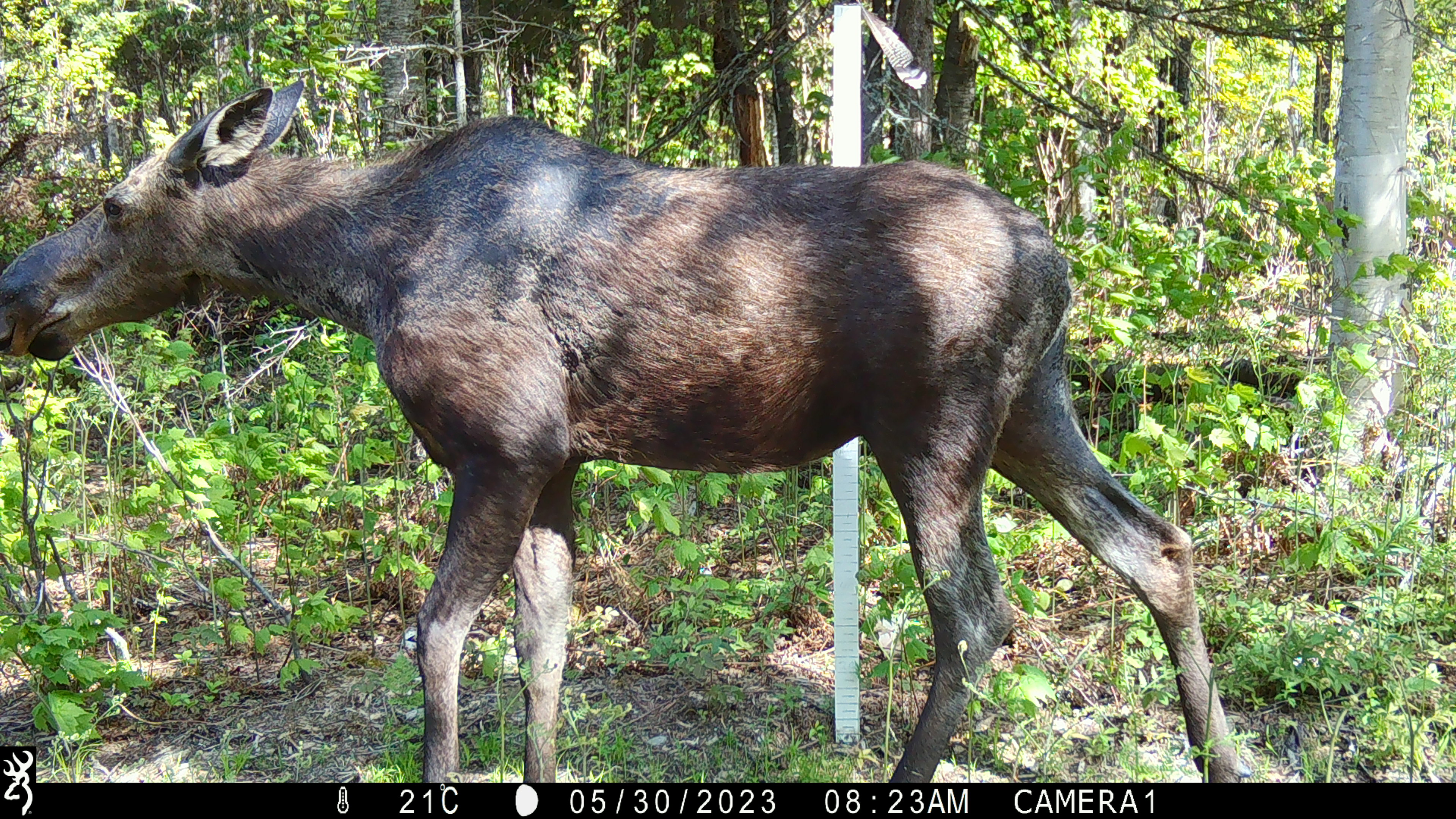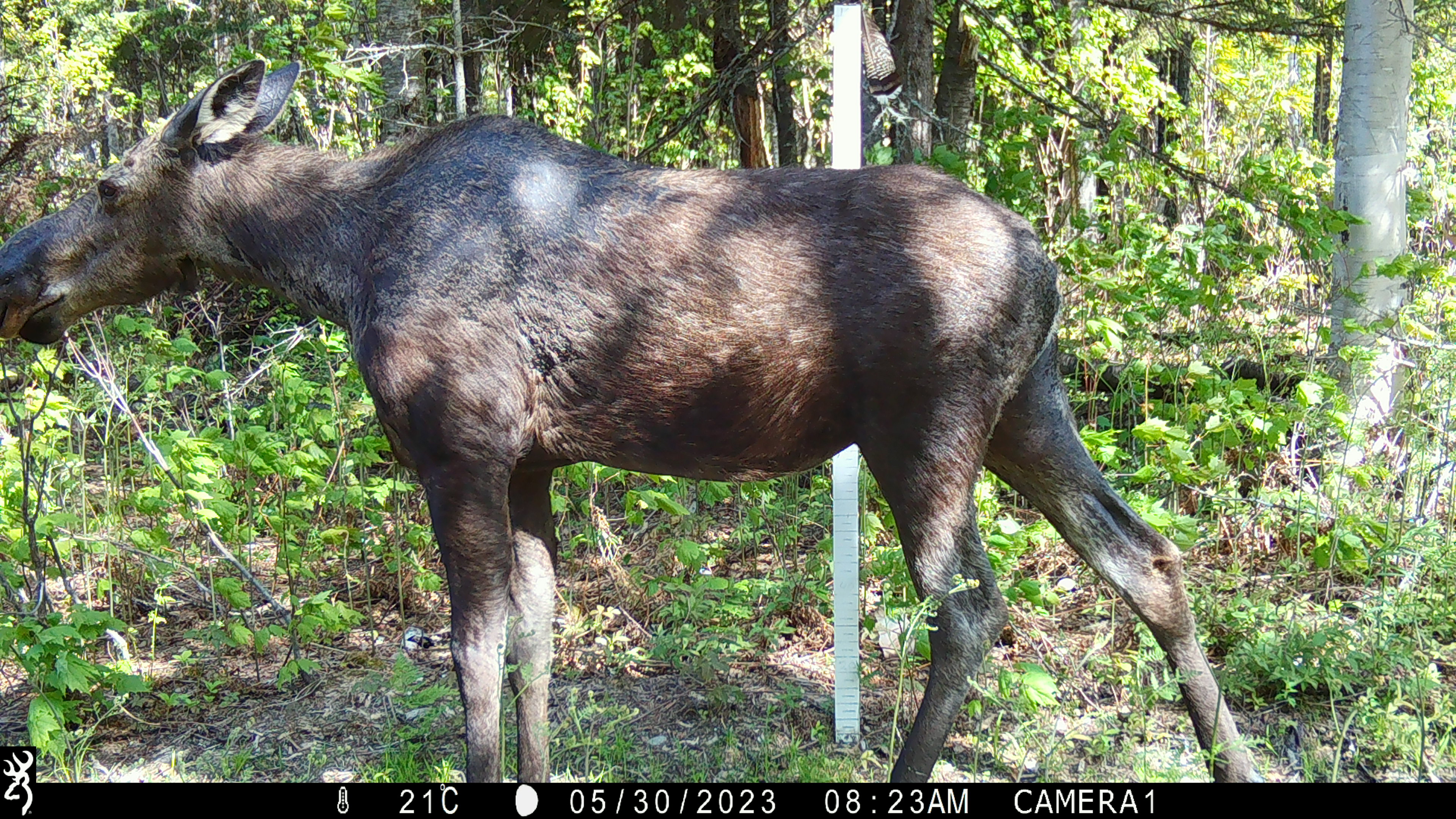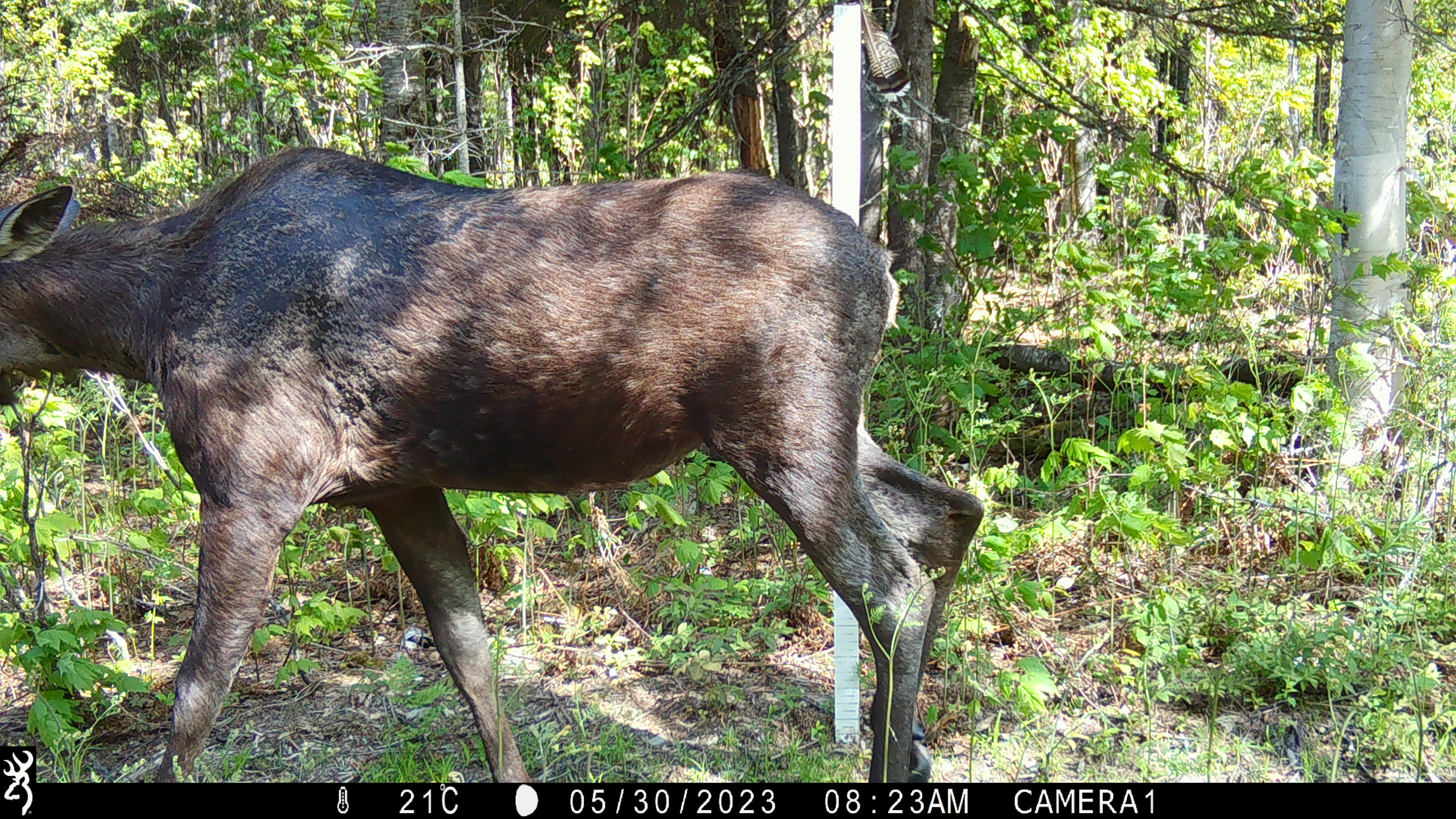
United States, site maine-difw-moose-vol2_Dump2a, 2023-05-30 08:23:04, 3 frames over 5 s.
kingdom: Animalia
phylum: Chordata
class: Mammalia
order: Artiodactyla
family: Cervidae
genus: Alces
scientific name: Alces alces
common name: moose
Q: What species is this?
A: Moose (Alces alces).